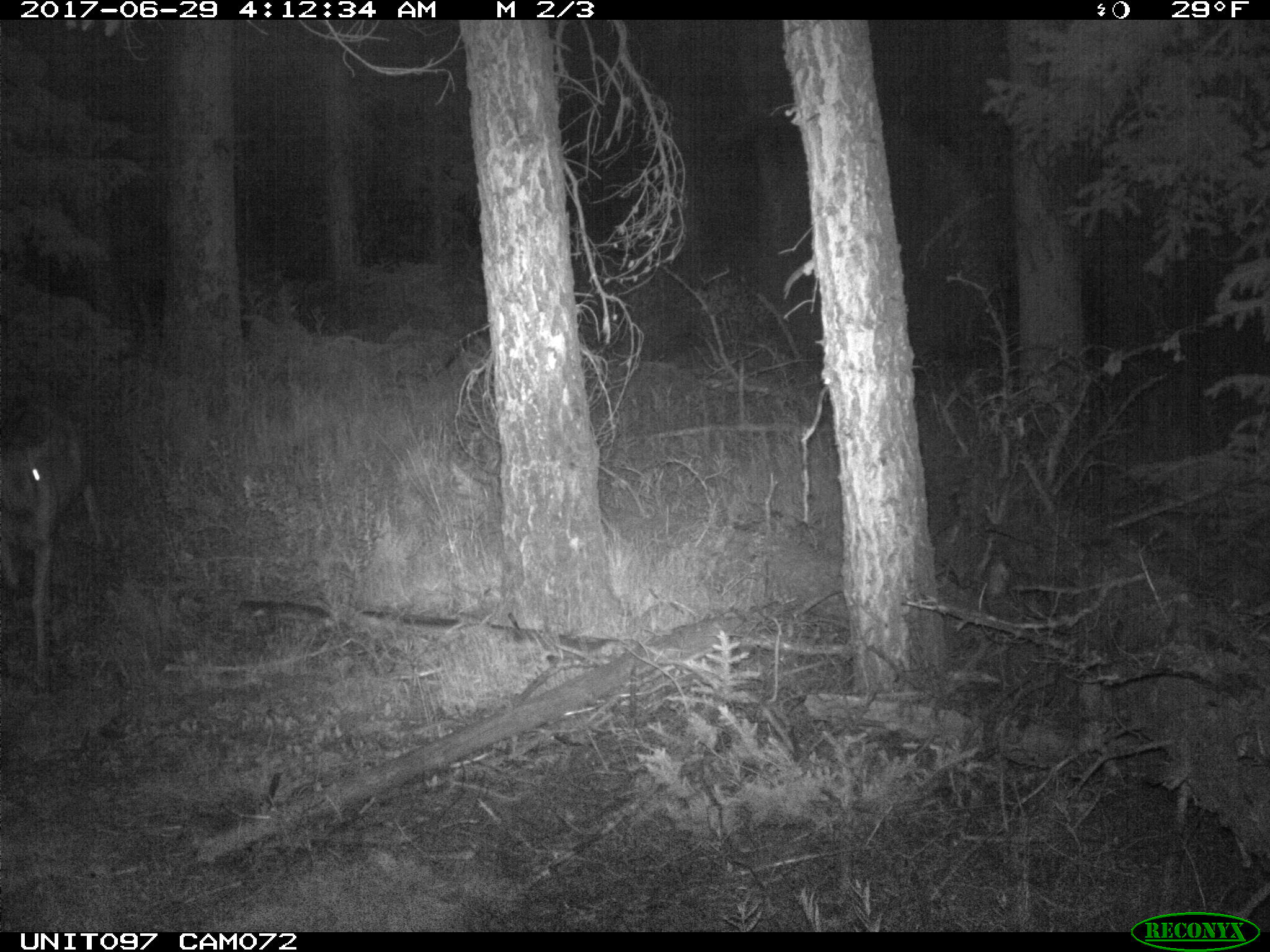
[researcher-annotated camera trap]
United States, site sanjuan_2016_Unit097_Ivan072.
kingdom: Animalia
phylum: Chordata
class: Mammalia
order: Artiodactyla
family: Cervidae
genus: Odocoileus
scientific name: Odocoileus hemionus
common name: mule deer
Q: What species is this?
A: Odocoileus hemionus (mule deer).